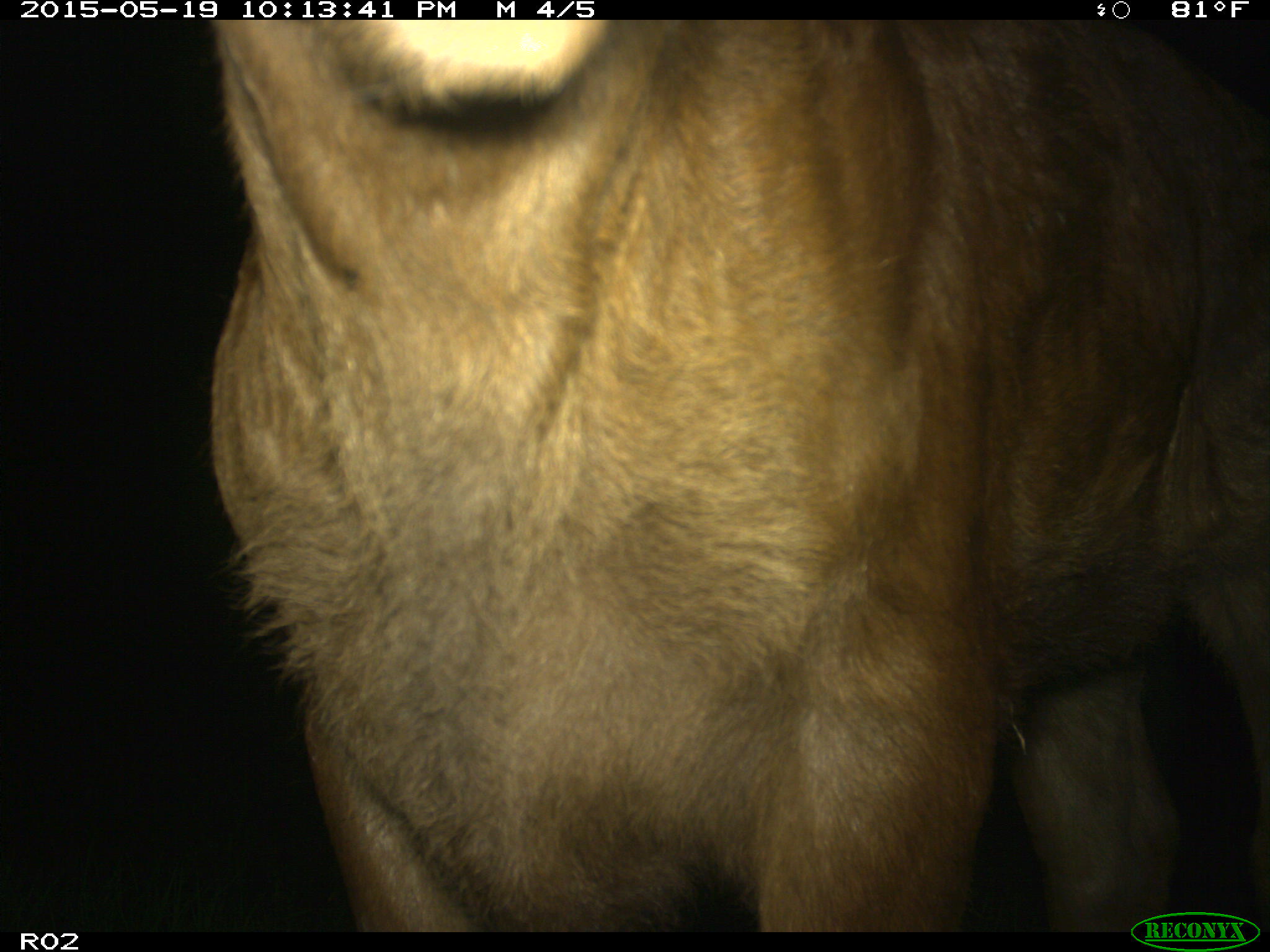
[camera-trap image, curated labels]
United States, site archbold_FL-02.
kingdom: Animalia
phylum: Chordata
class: Mammalia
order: Artiodactyla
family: Bovidae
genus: Bos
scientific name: Bos taurus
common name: domestic cow